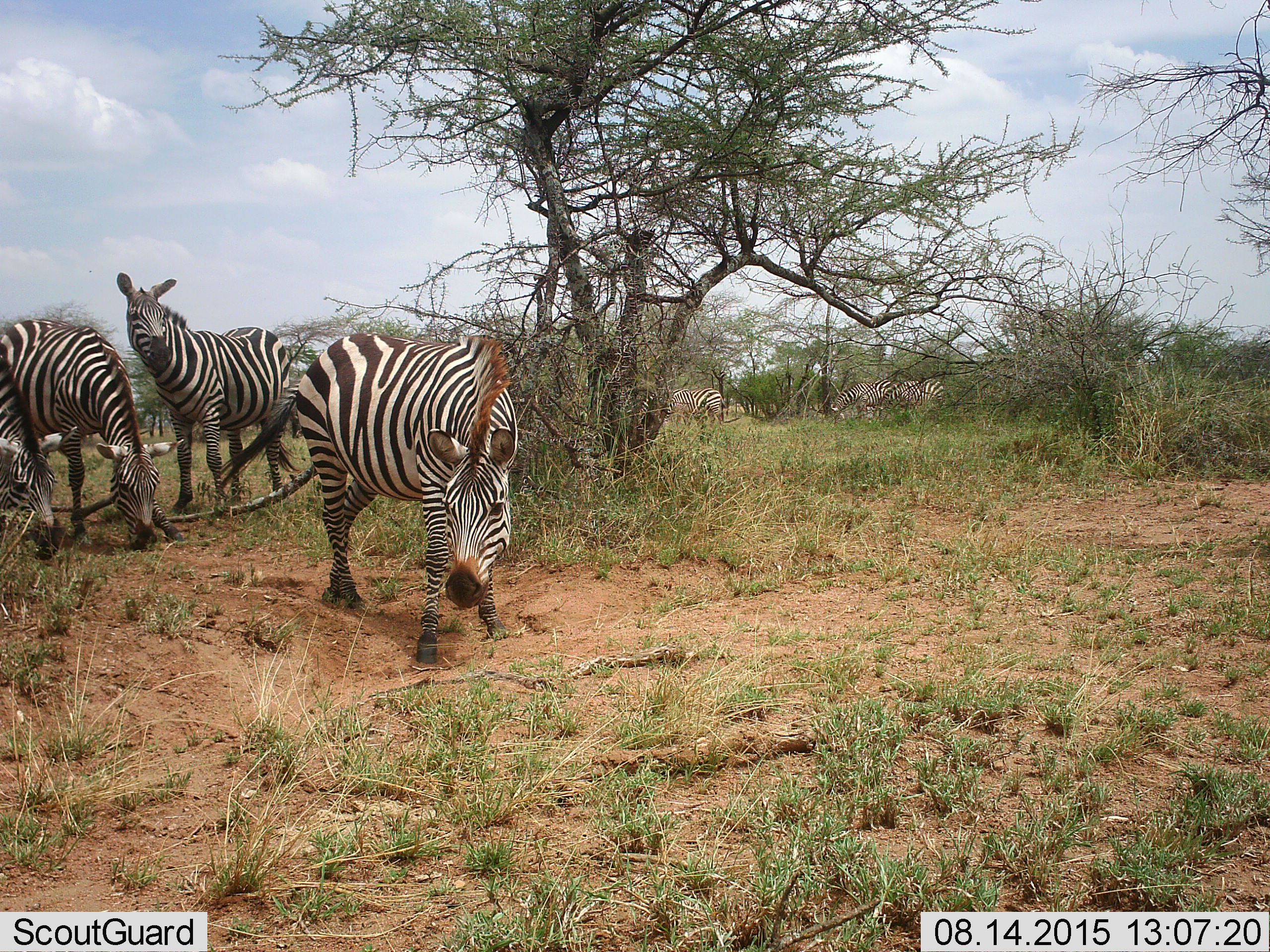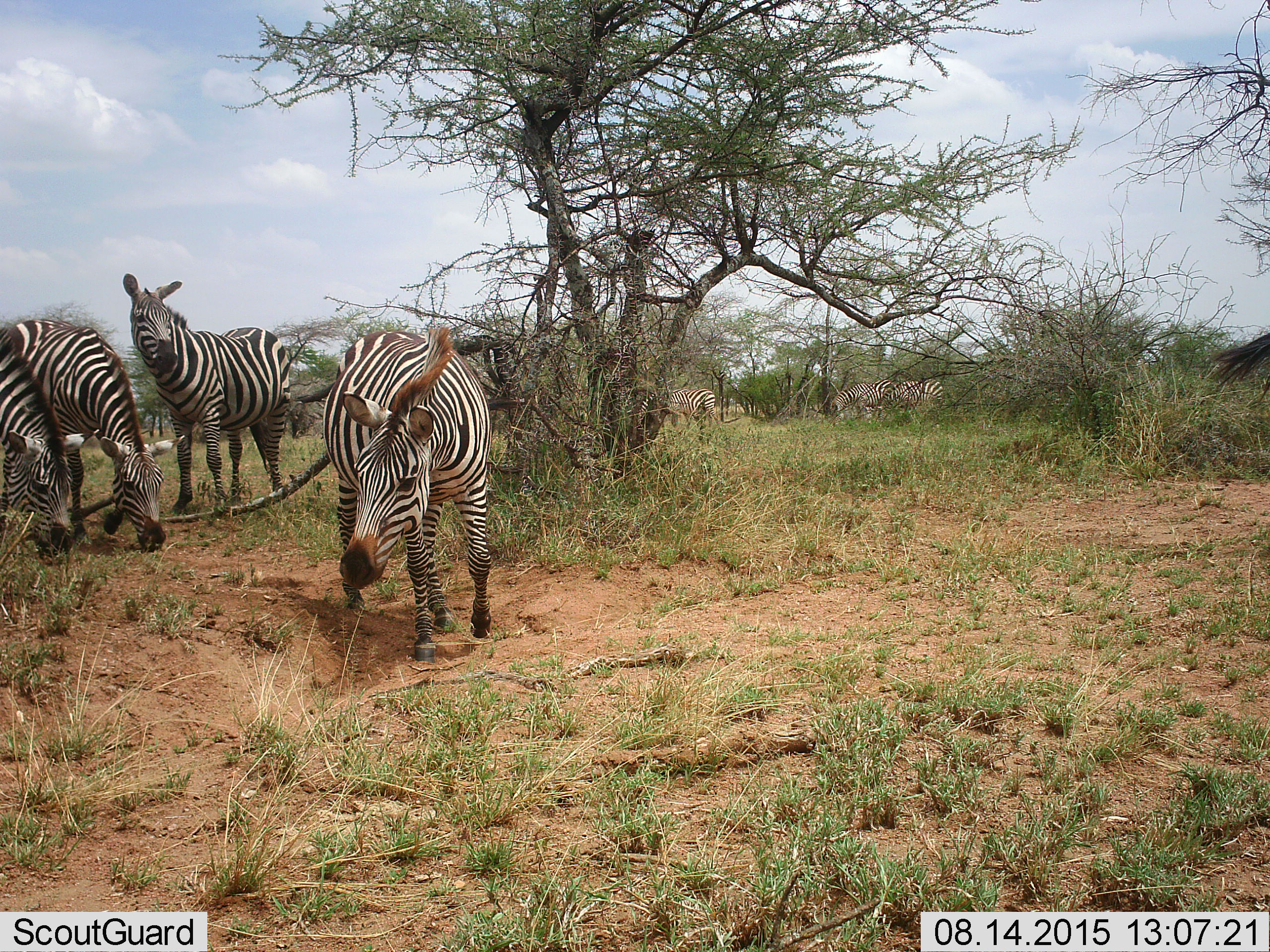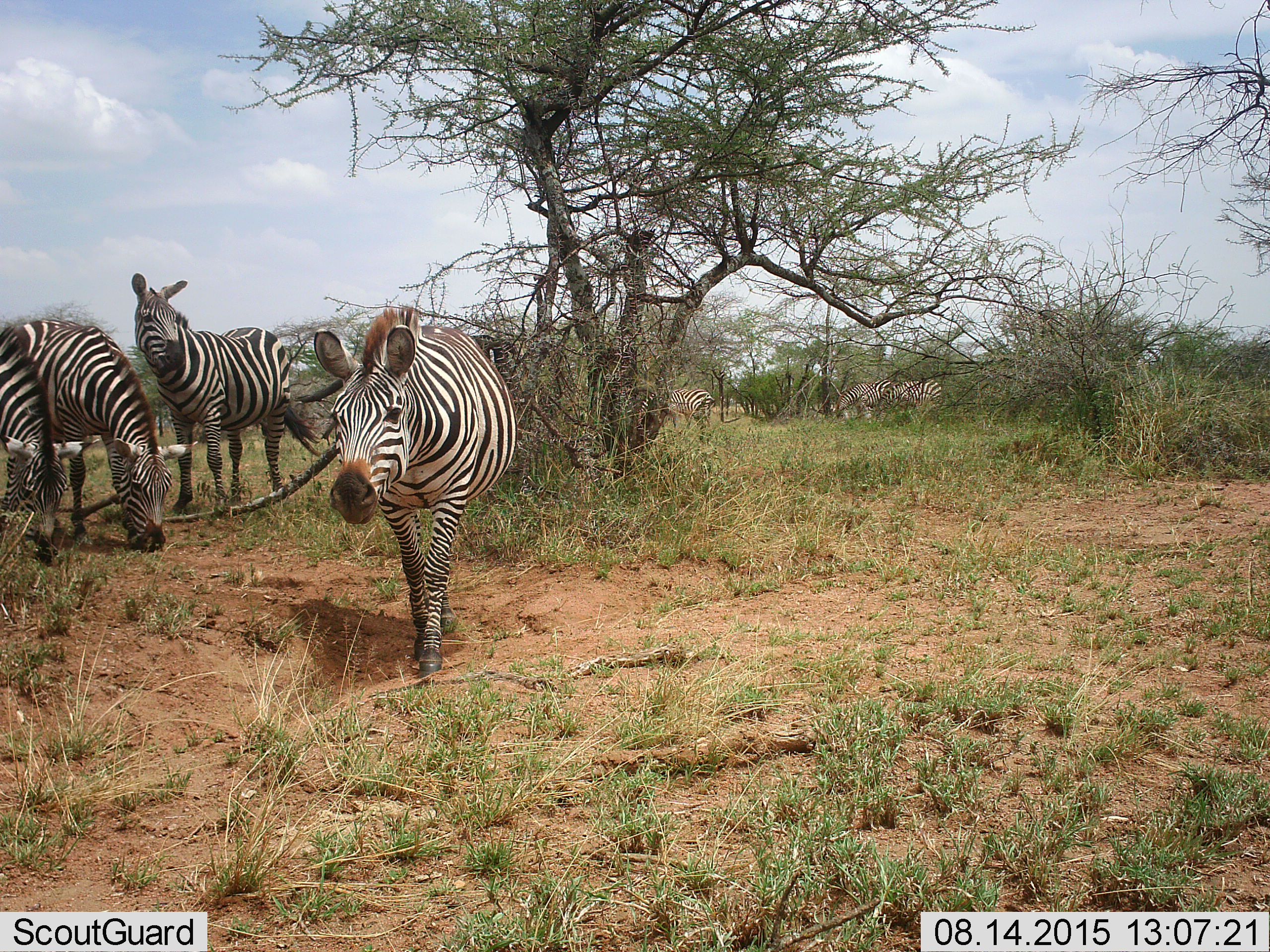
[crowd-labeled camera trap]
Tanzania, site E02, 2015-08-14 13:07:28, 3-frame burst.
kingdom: Animalia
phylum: Chordata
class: Mammalia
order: Perissodactyla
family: Equidae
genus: Equus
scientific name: Equus quagga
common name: plains zebra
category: zebra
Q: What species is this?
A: Zebra (plains zebra) (Equus quagga).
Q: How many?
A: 7.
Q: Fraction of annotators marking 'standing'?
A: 74%.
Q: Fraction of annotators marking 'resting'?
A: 5%.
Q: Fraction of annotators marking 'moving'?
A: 63%.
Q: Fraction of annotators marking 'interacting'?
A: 5%.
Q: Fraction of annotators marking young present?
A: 0%.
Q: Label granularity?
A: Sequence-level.